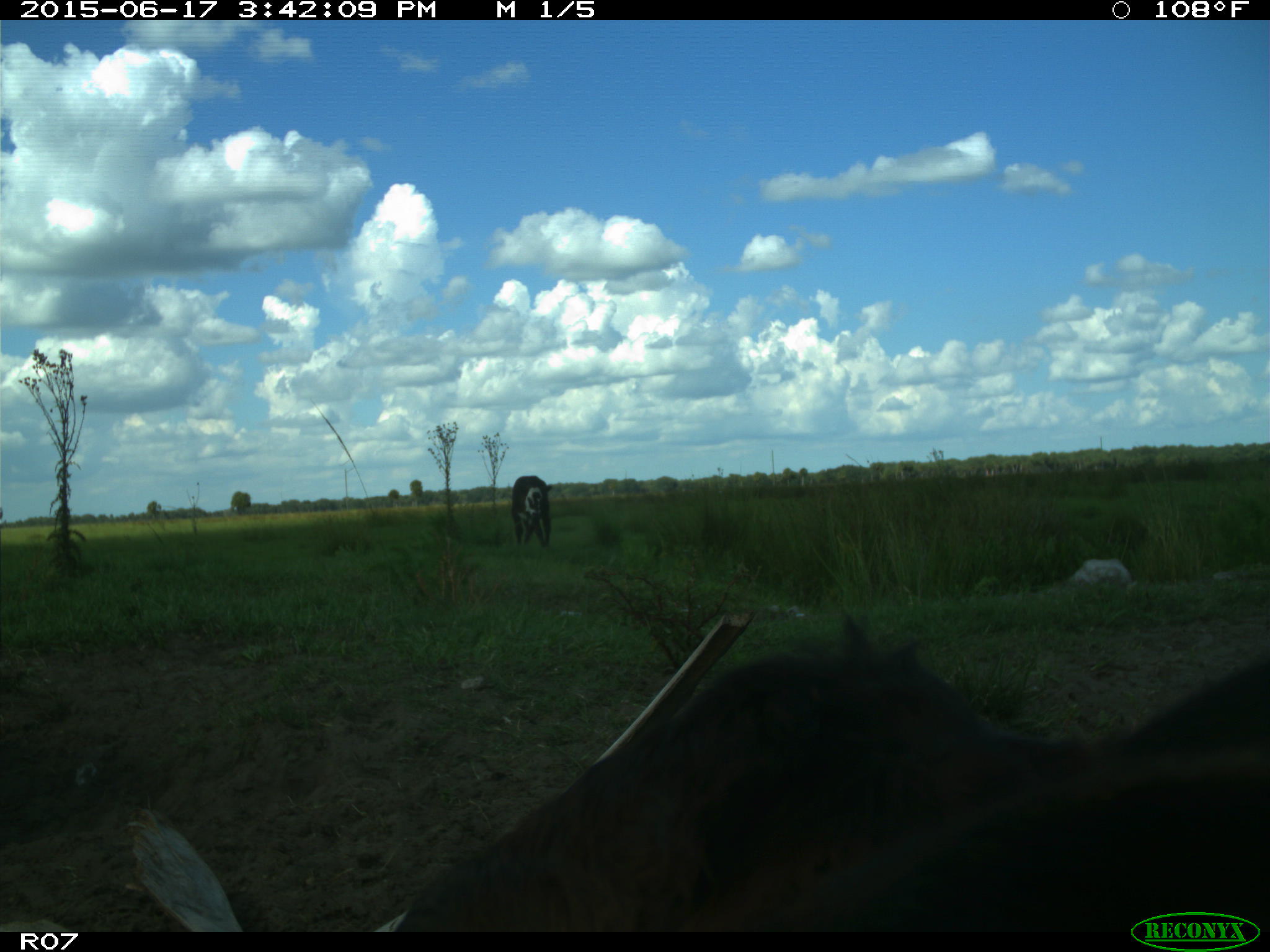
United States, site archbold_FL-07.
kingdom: Animalia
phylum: Chordata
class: Mammalia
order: Artiodactyla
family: Bovidae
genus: Bos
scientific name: Bos taurus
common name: domestic cow